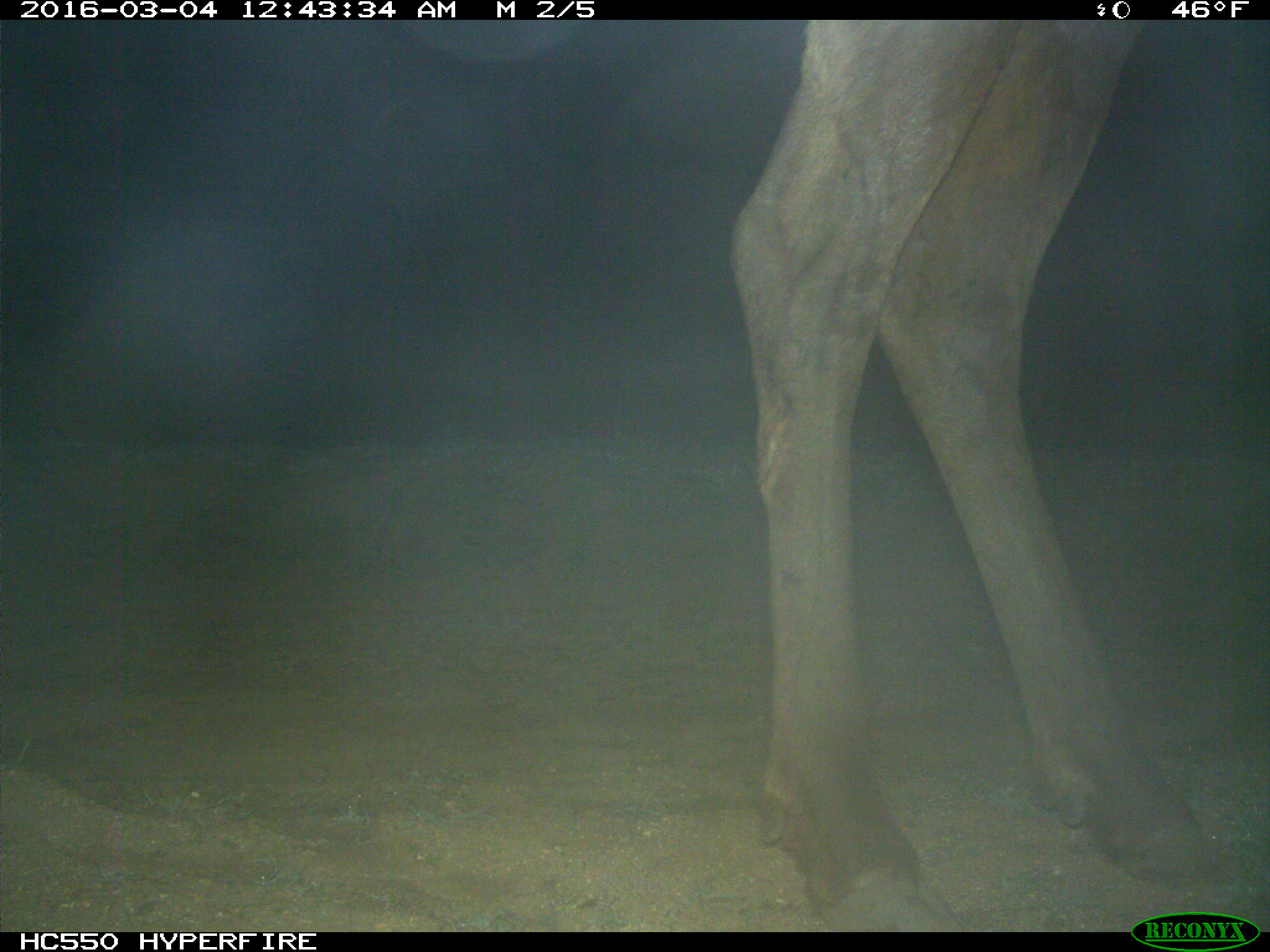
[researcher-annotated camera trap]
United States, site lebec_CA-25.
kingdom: Animalia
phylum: Chordata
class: Mammalia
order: Artiodactyla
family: Cervidae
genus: Cervus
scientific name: Cervus canadensis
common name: elk